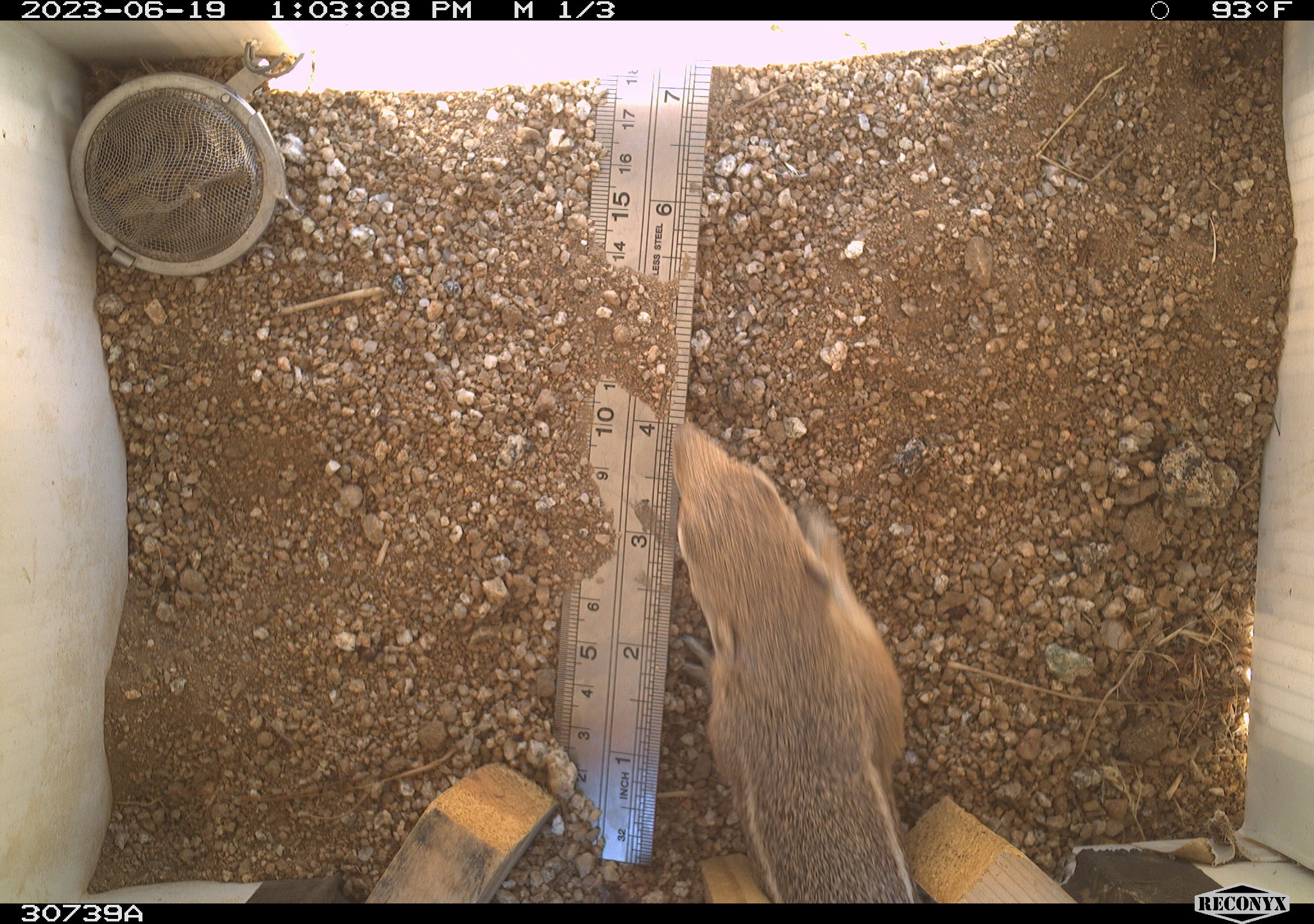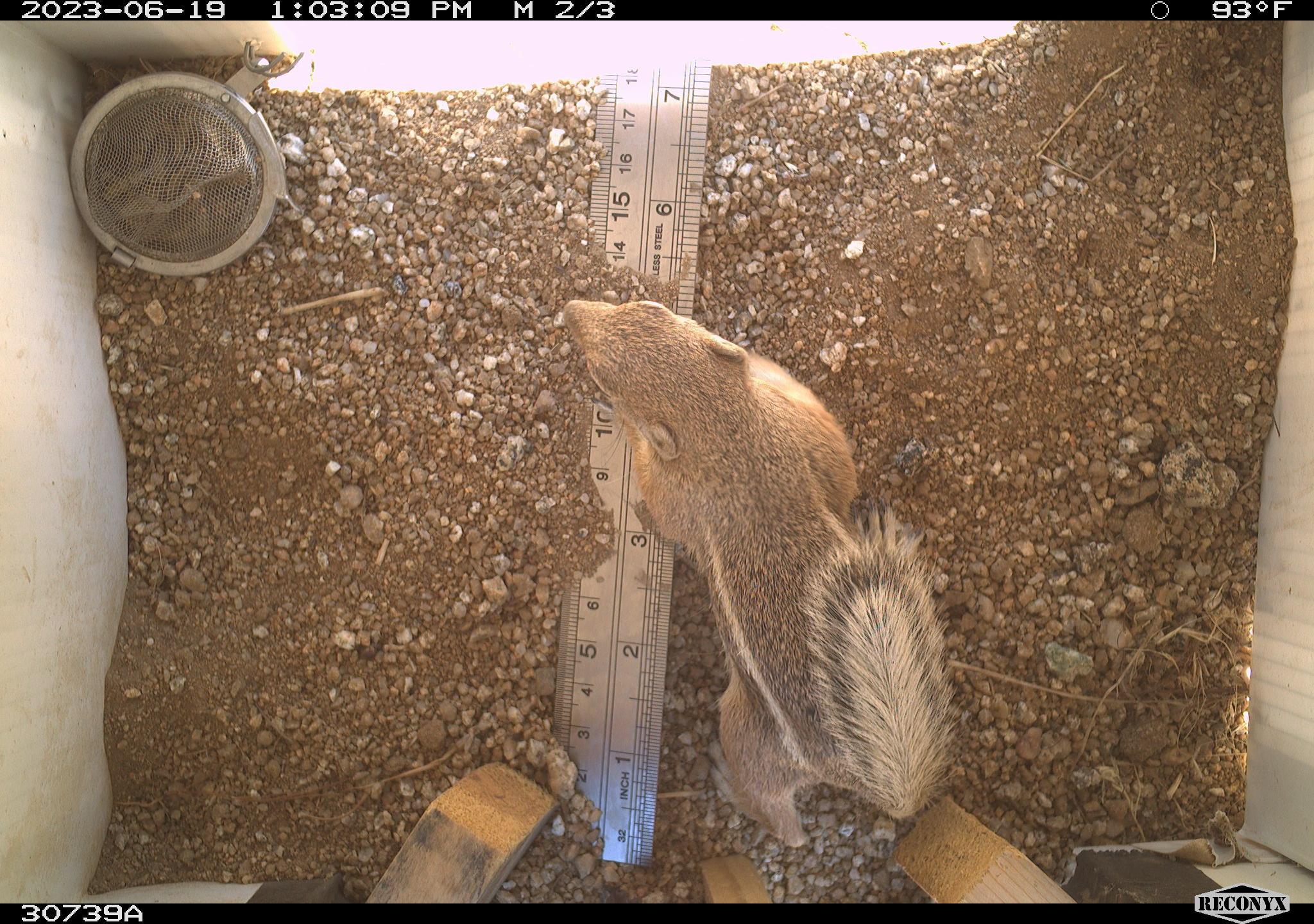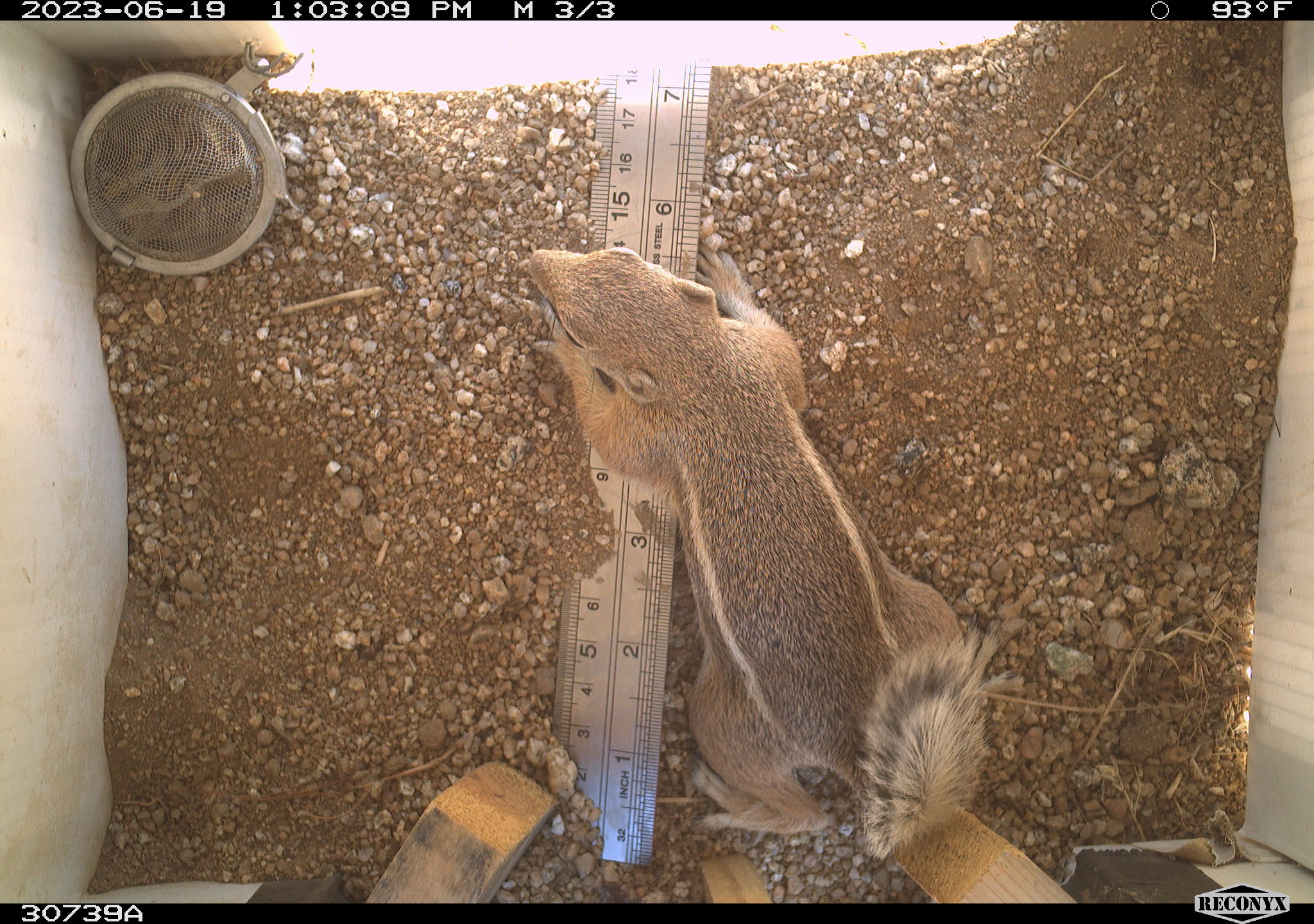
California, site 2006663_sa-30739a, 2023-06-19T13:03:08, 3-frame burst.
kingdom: Animalia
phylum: Chordata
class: Mammalia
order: Rodentia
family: Sciuridae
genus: Ammospermophilus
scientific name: Ammospermophilus leucurus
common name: white-tailed antelope squirrel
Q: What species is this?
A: White-tailed antelope squirrel (Ammospermophilus leucurus).